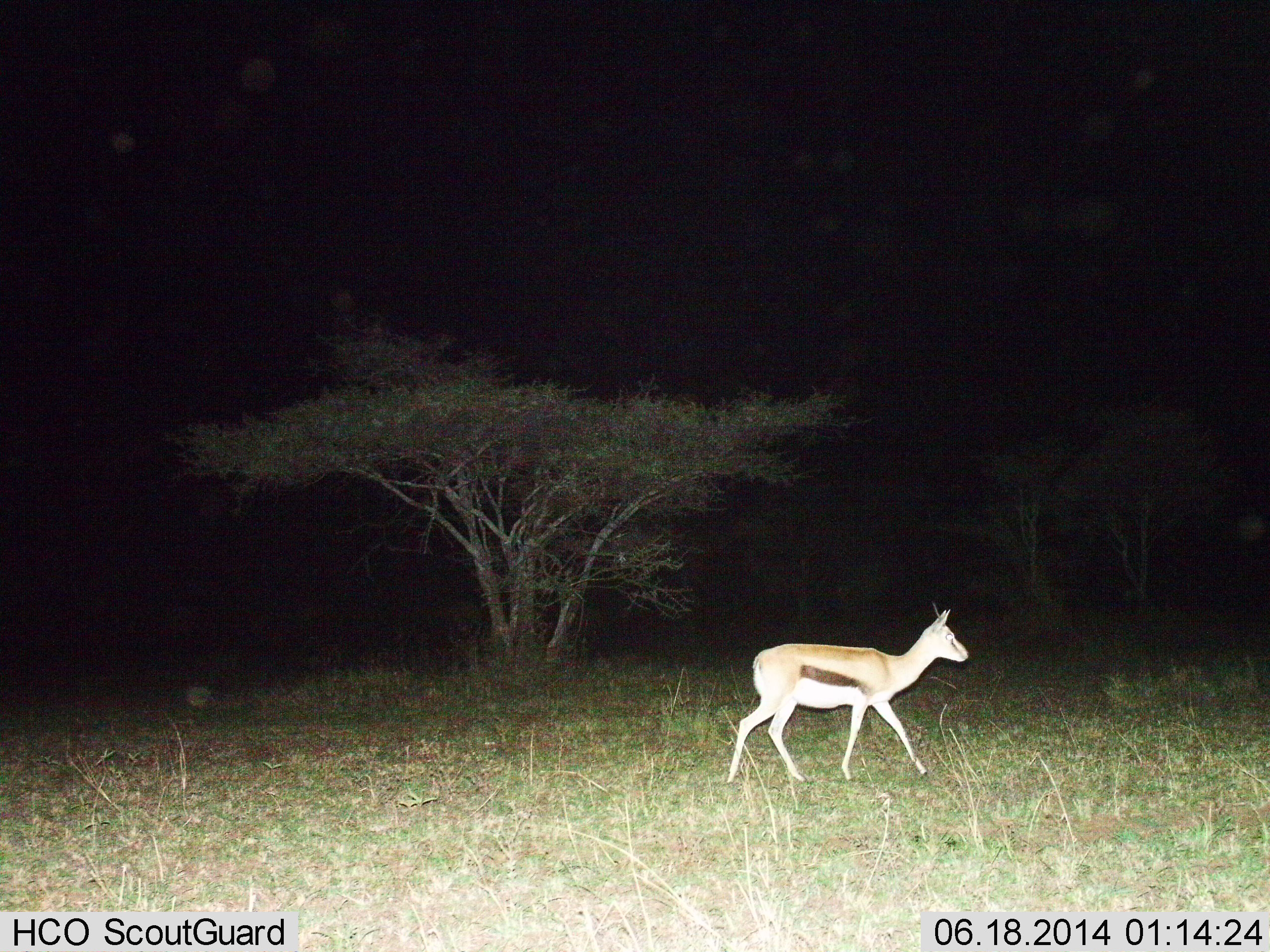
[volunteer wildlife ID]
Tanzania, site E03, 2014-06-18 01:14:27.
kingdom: Animalia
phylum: Chordata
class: Mammalia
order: Artiodactyla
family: Bovidae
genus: Eudorcas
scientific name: Eudorcas thomsonii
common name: thomson's gazelle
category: gazellethomsons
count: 1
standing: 0%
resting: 0%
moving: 100%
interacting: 0%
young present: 0%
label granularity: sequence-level